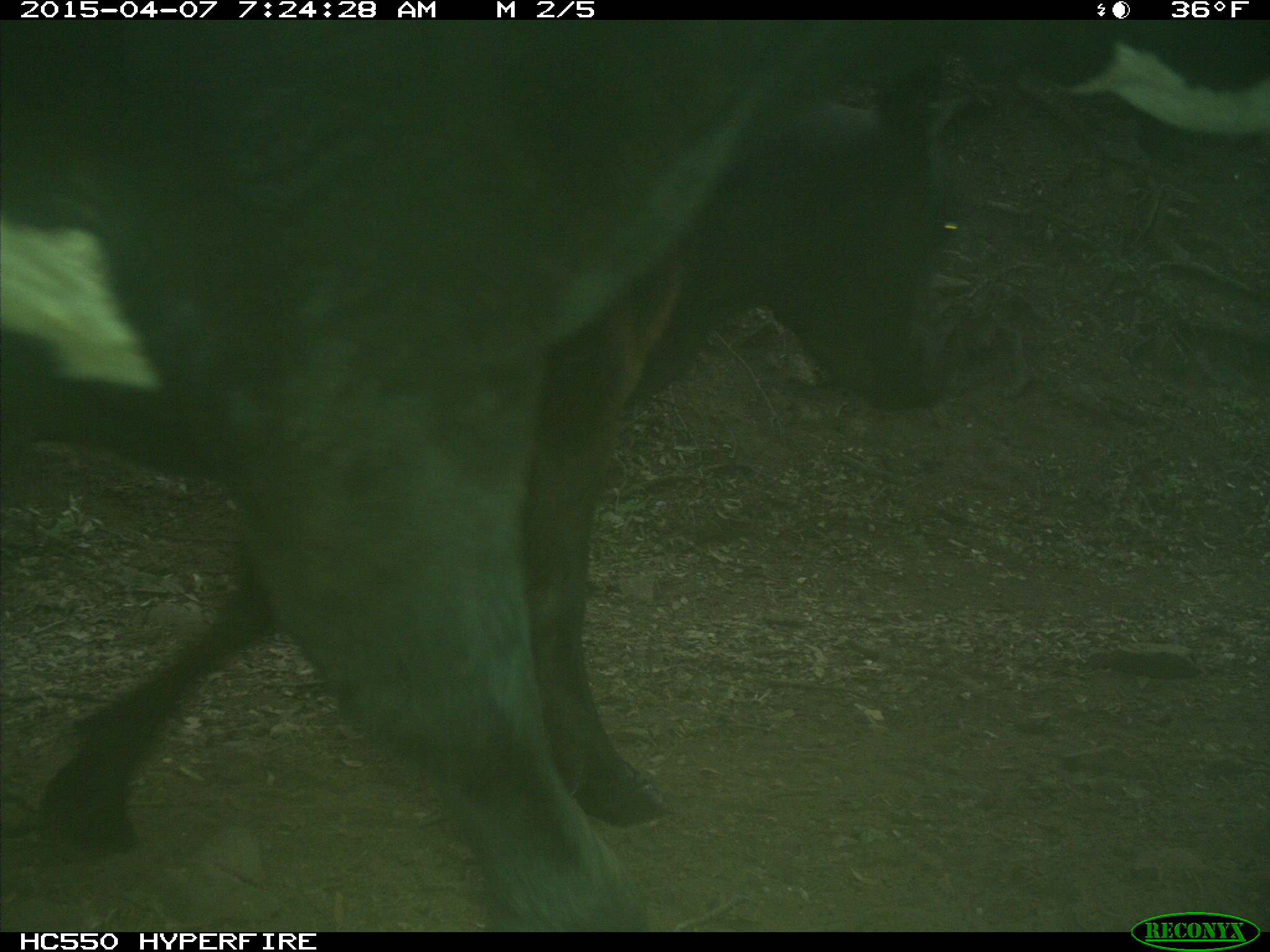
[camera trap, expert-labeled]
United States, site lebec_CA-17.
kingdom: Animalia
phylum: Chordata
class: Mammalia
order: Artiodactyla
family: Bovidae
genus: Bos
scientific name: Bos taurus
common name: domestic cow